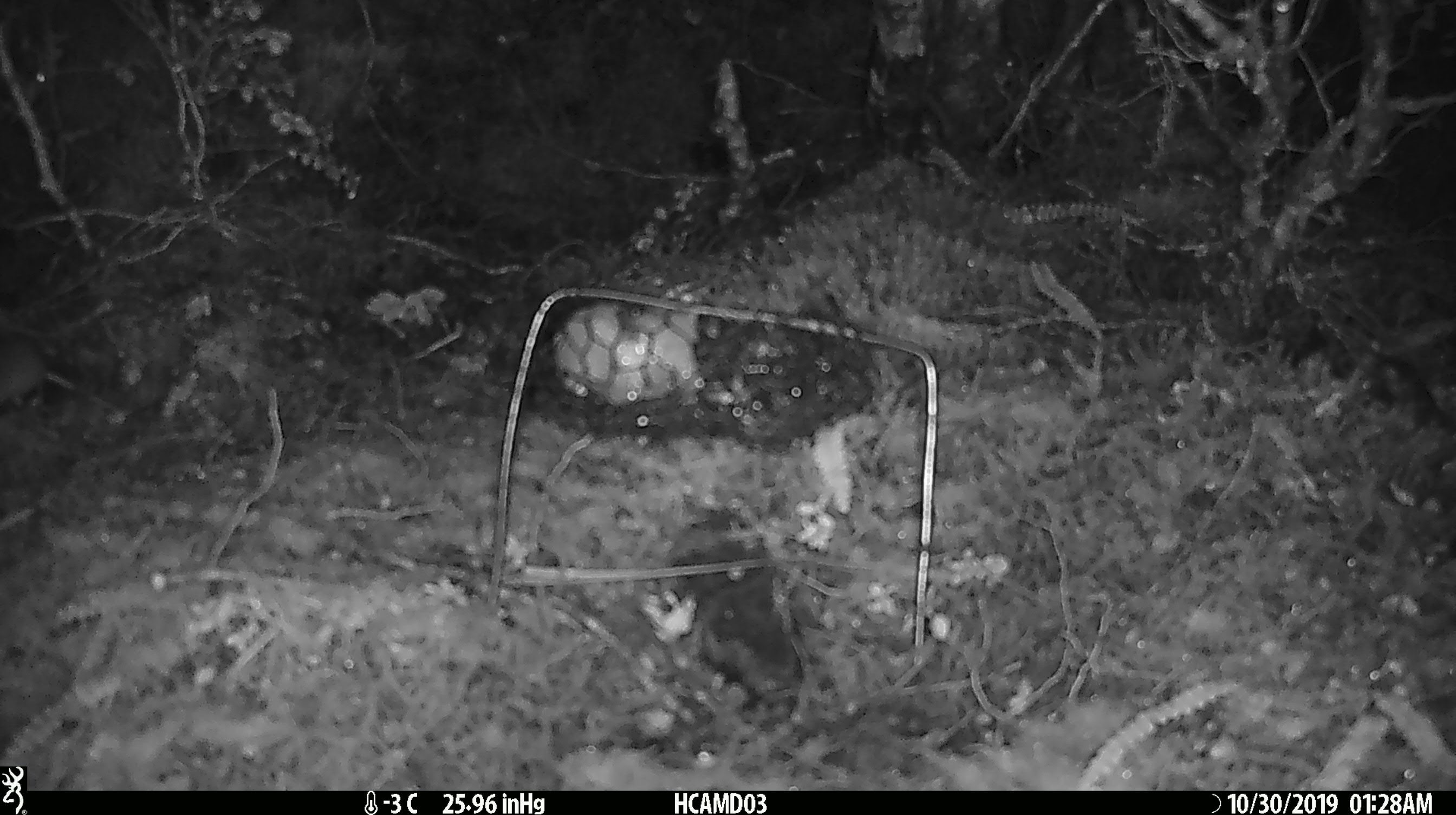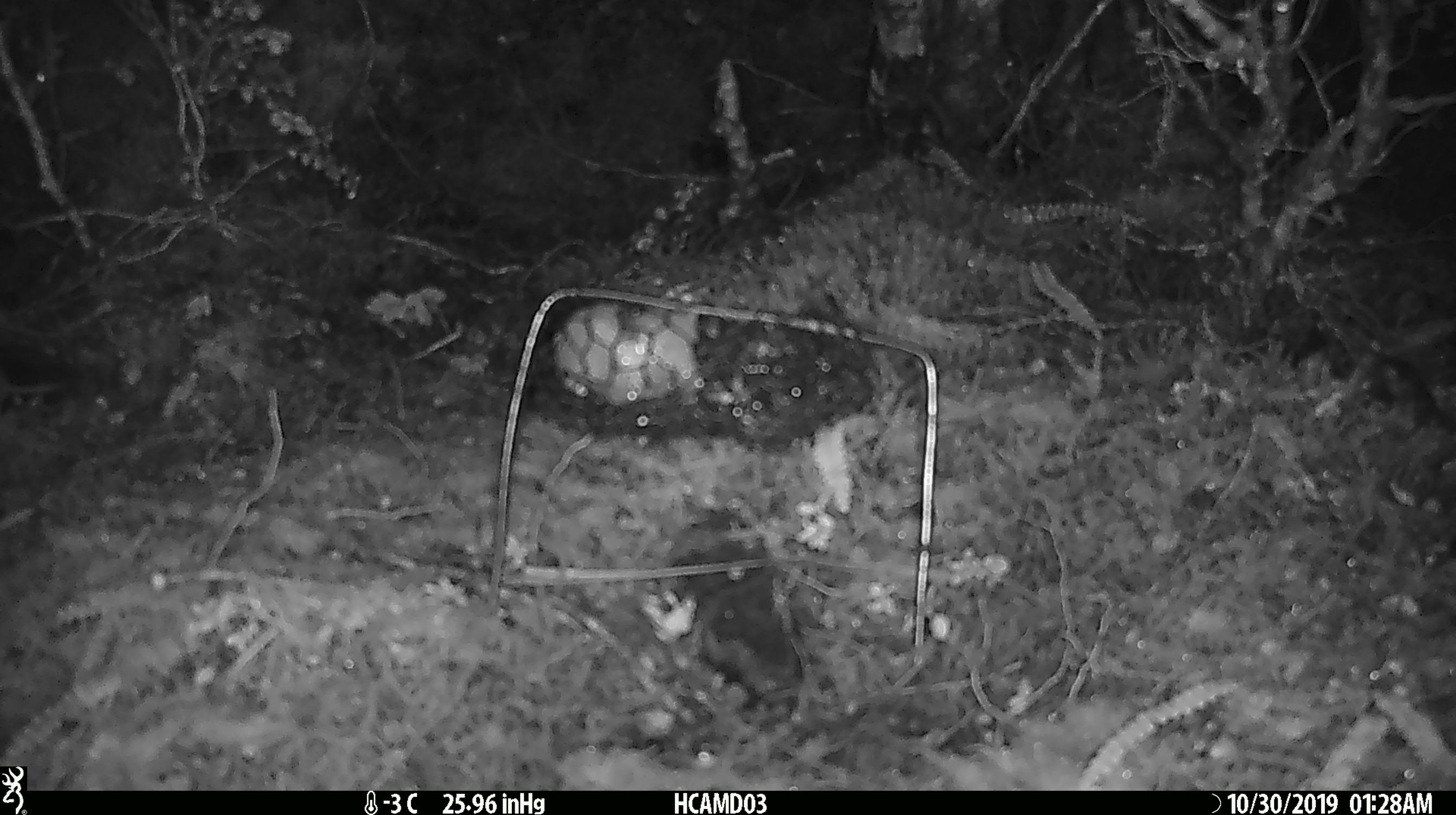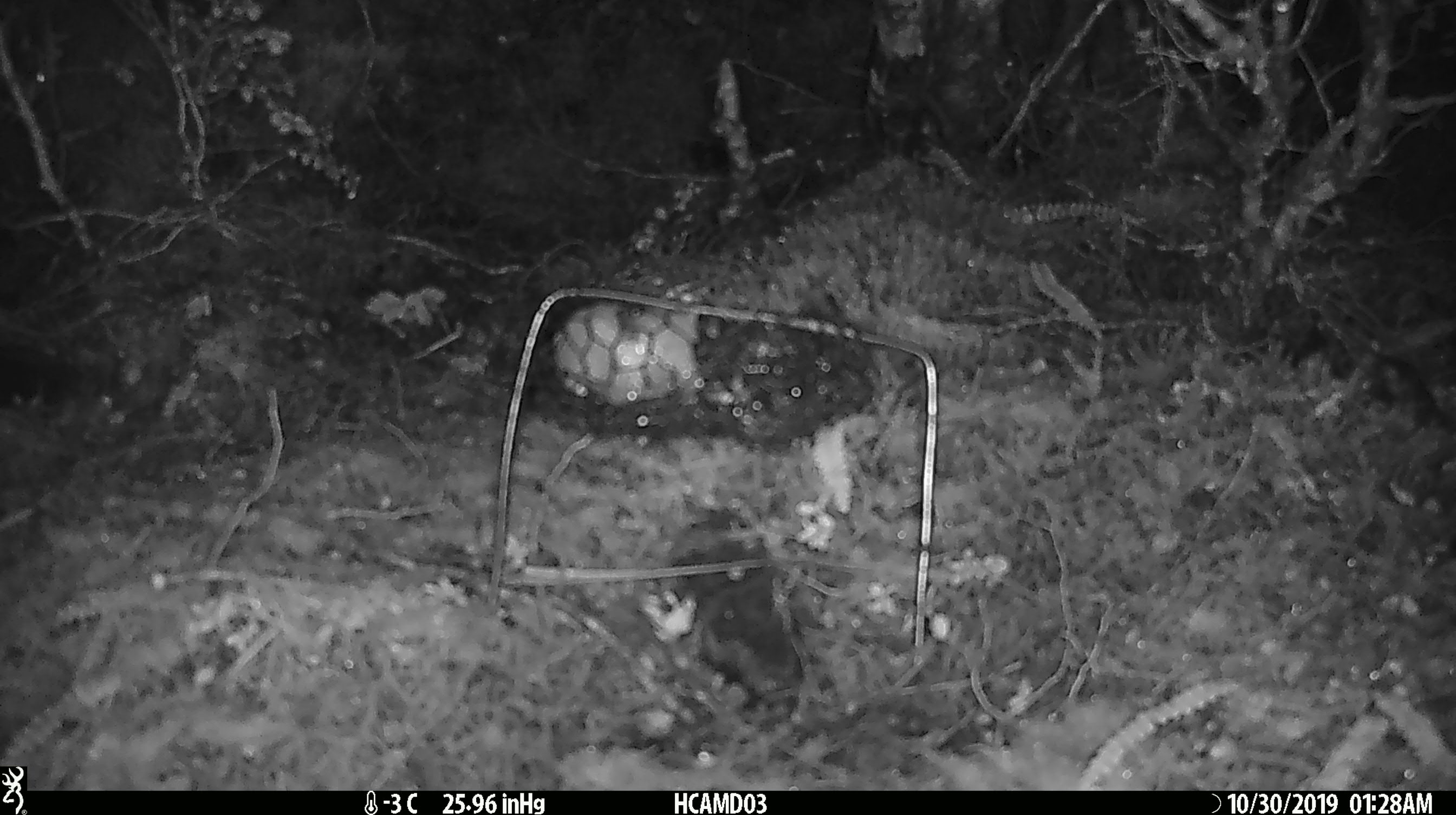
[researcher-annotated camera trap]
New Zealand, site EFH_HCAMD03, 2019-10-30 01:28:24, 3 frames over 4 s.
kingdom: Animalia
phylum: Chordata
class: Mammalia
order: Rodentia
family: Muridae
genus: Mus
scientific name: Mus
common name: mouse